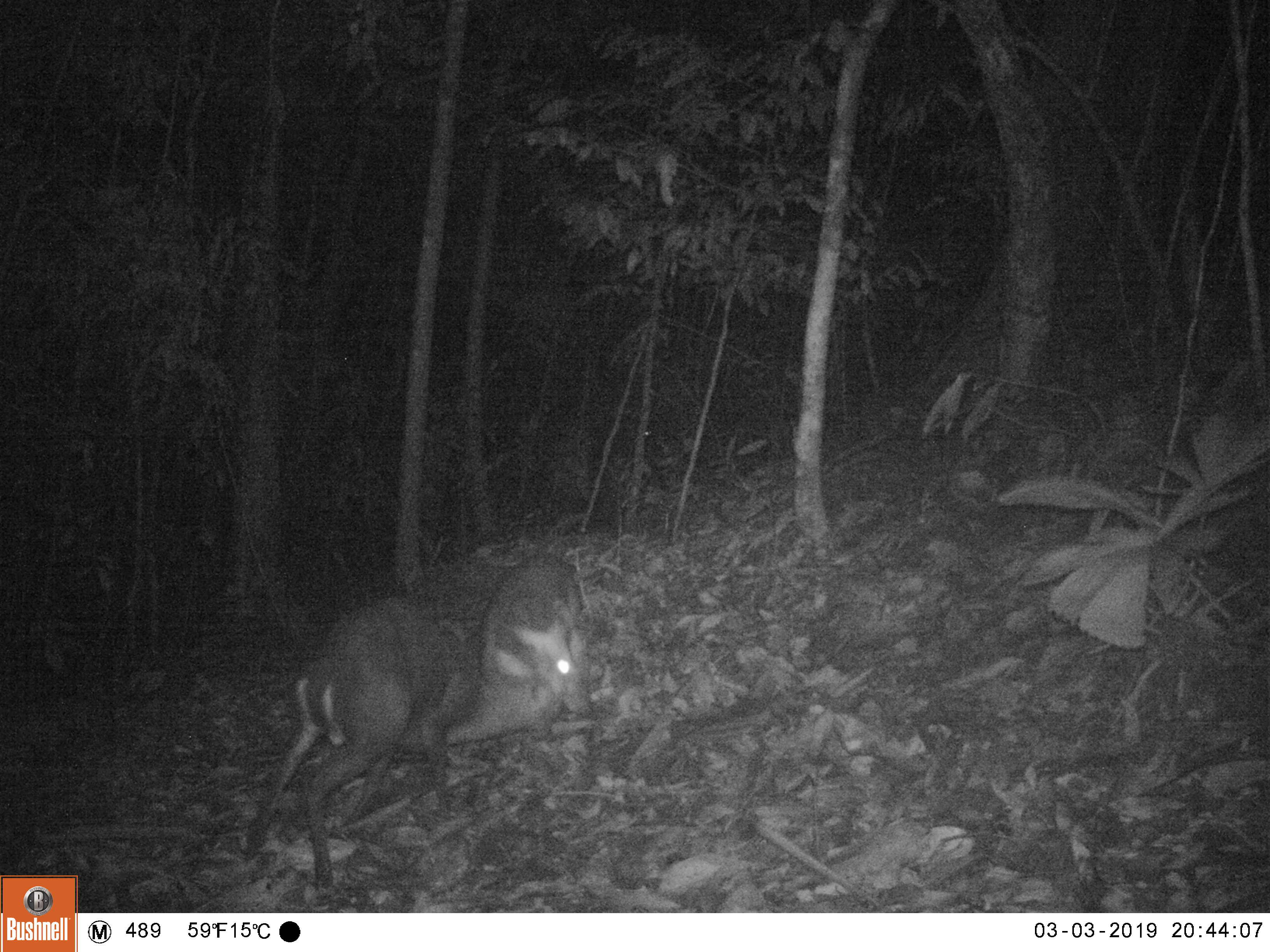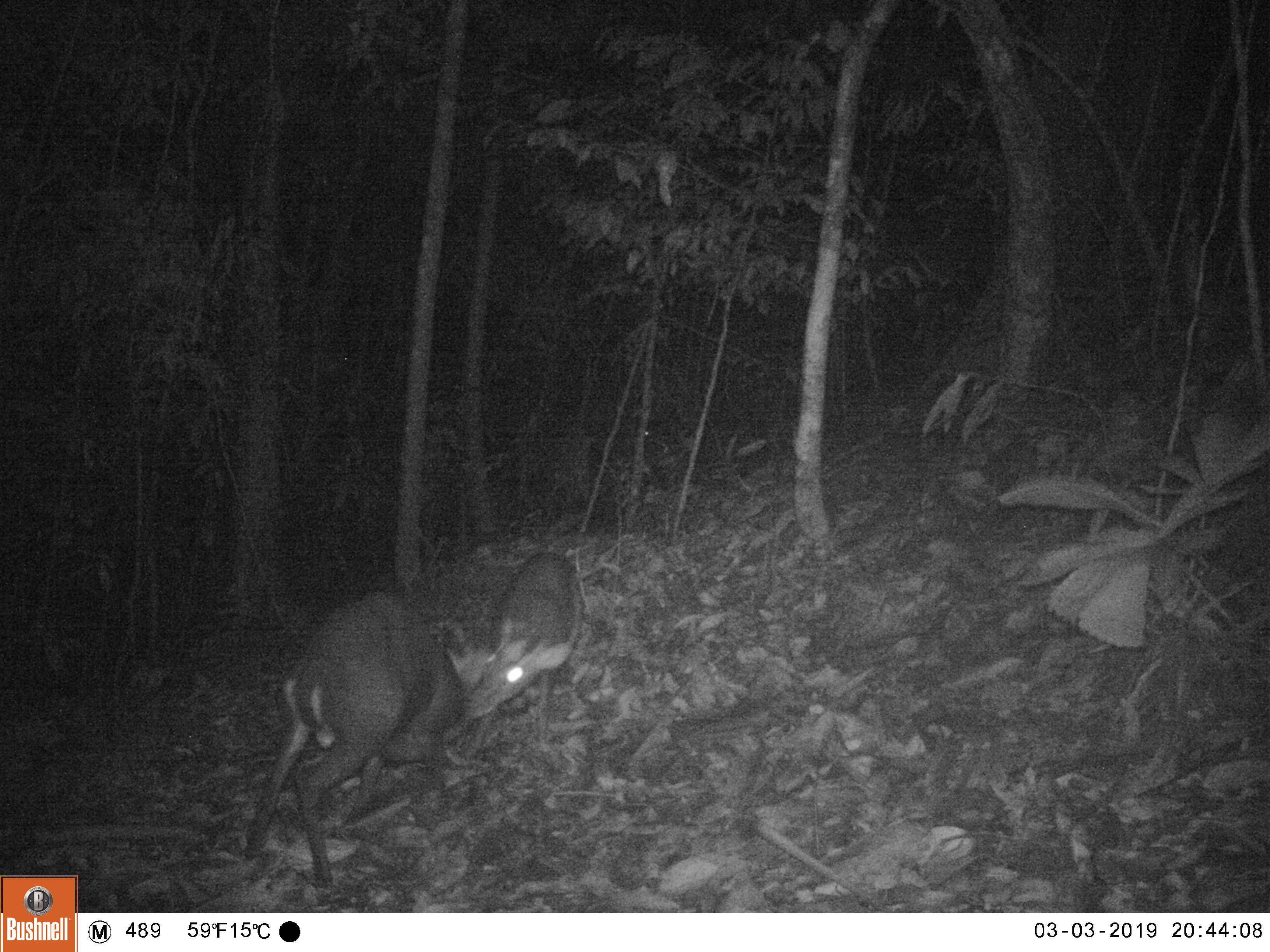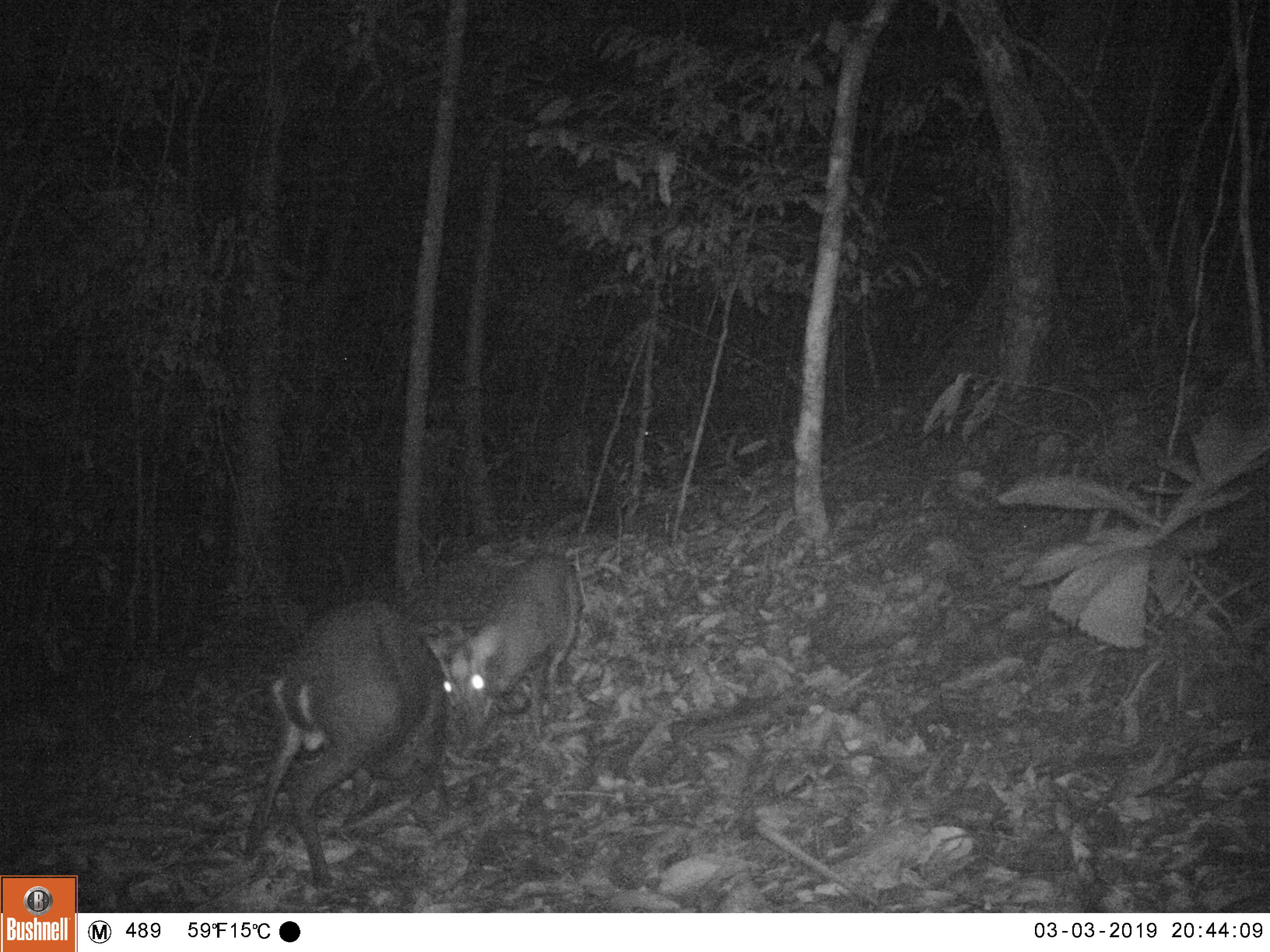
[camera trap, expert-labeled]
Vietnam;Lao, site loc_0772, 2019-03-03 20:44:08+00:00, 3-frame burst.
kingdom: Animalia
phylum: Chordata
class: Mammalia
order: Artiodactyla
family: Cervidae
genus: Muntiacus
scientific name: Muntiacus rooseveltorum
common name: roosevelt's muntjac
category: roosevelts muntjac group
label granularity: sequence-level